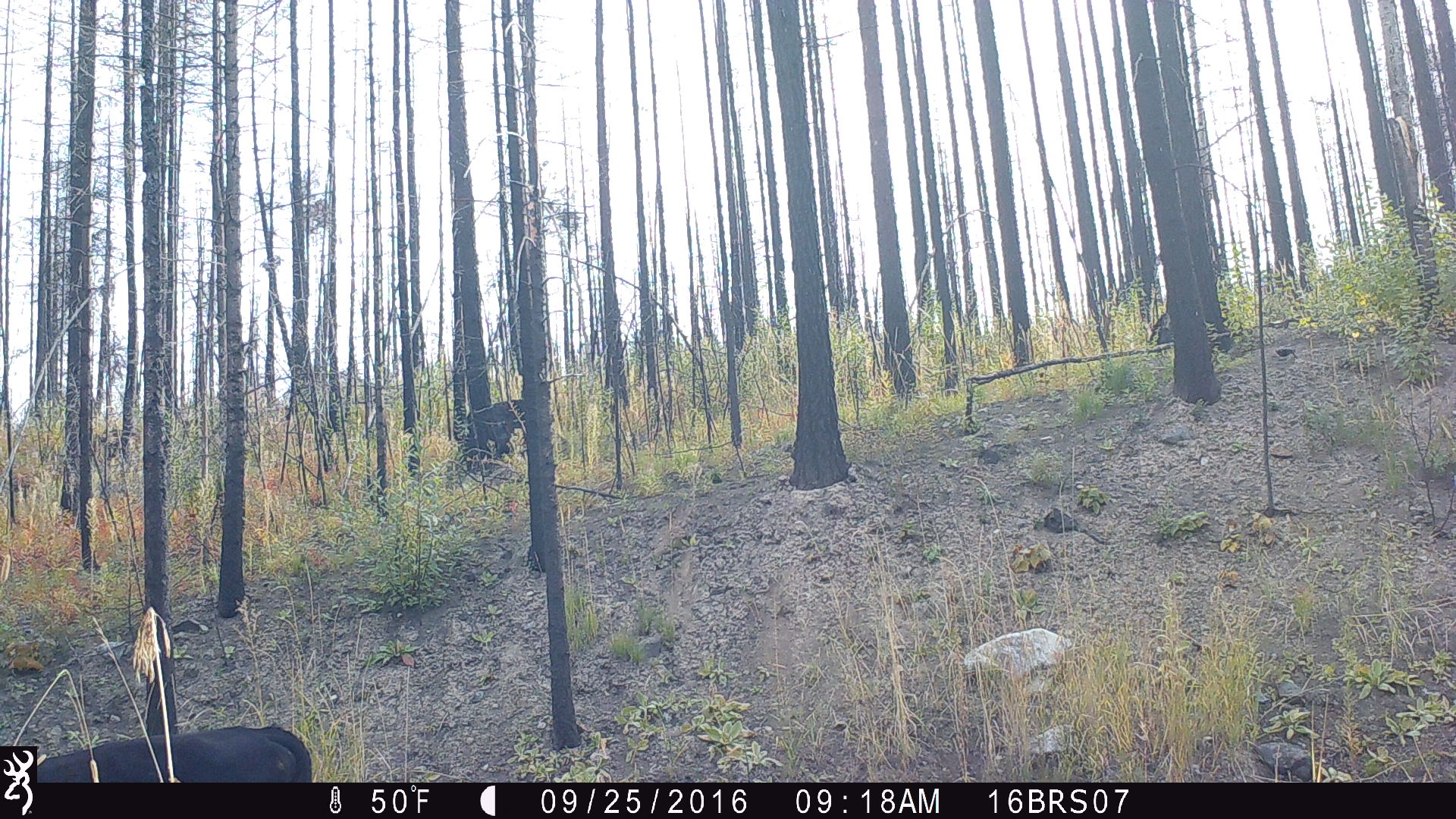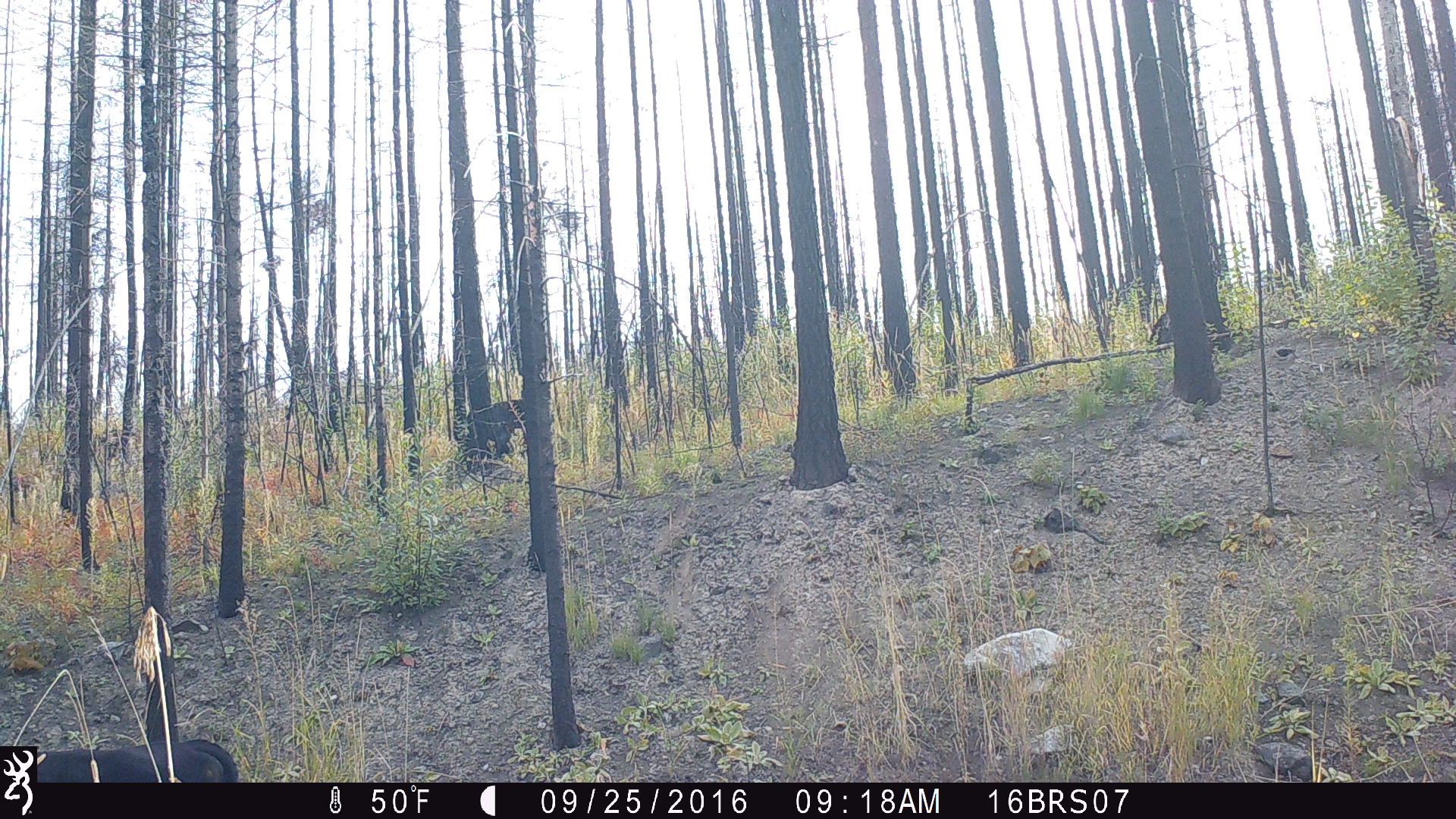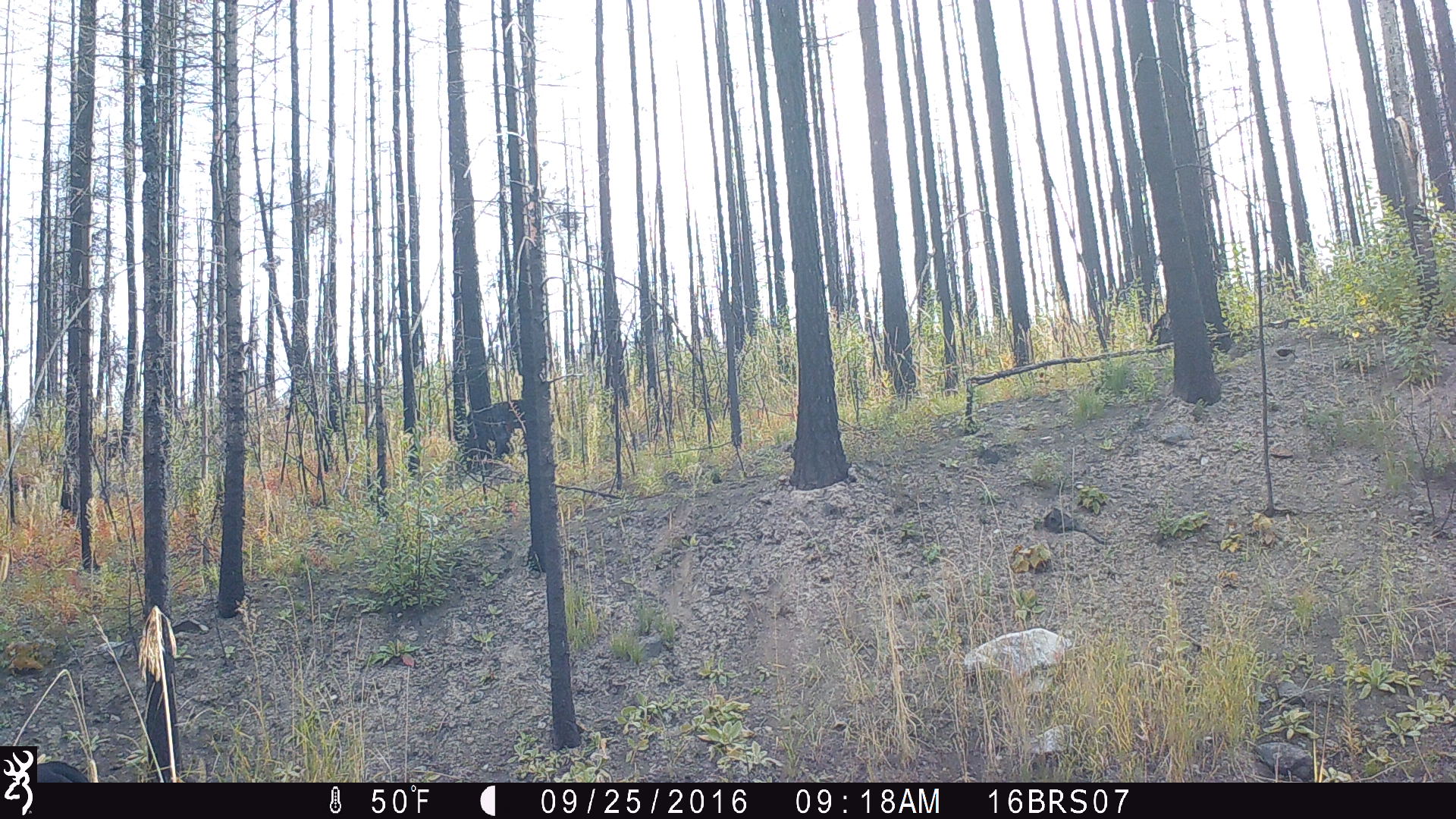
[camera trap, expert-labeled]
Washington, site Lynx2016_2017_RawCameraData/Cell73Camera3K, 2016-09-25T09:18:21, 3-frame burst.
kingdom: Animalia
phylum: Chordata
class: Mammalia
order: Artiodactyla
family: Bovidae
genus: Bos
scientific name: Bos taurus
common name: domestic cattle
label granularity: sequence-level